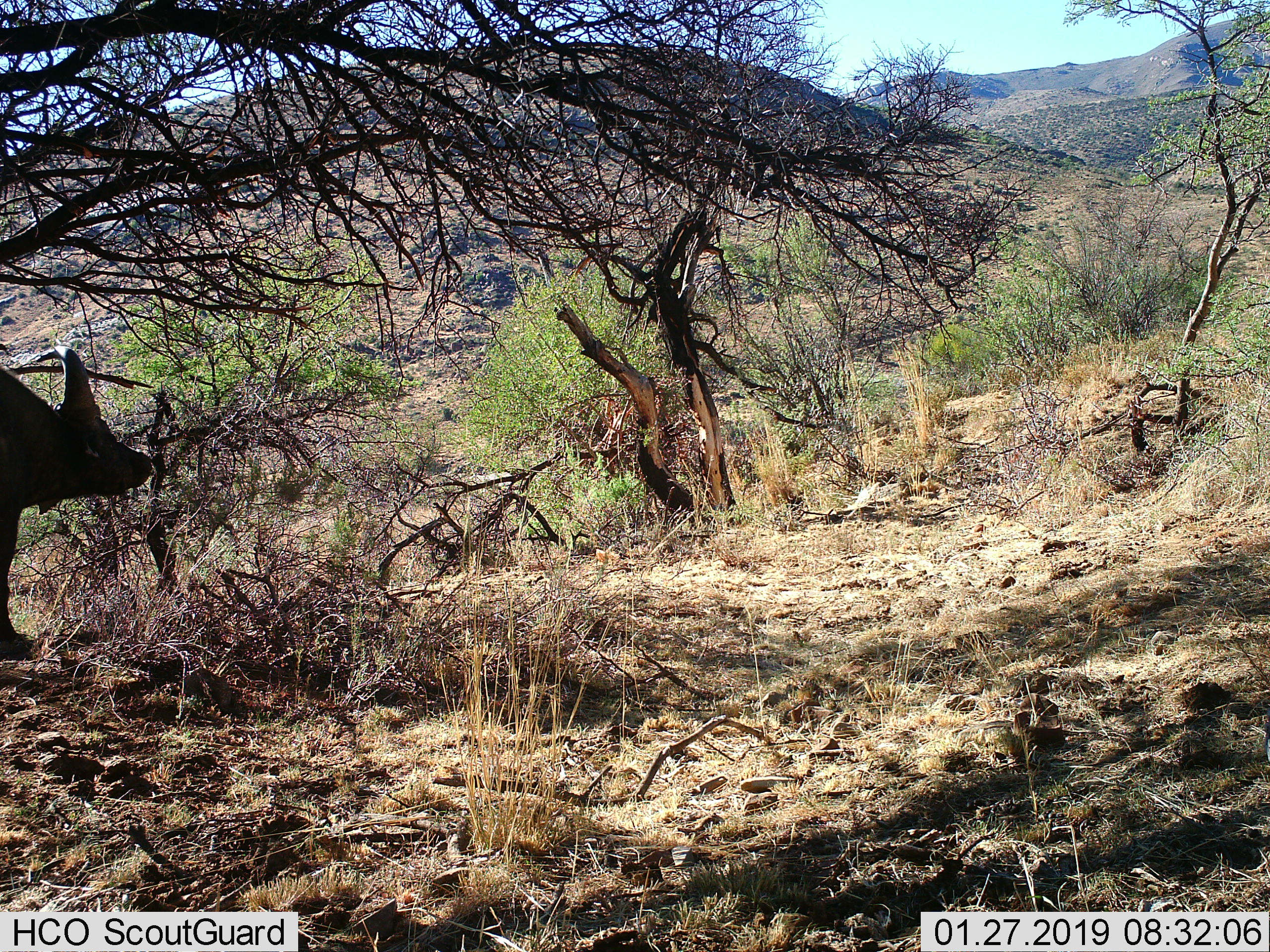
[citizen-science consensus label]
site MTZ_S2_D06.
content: unidentified animal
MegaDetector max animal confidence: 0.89